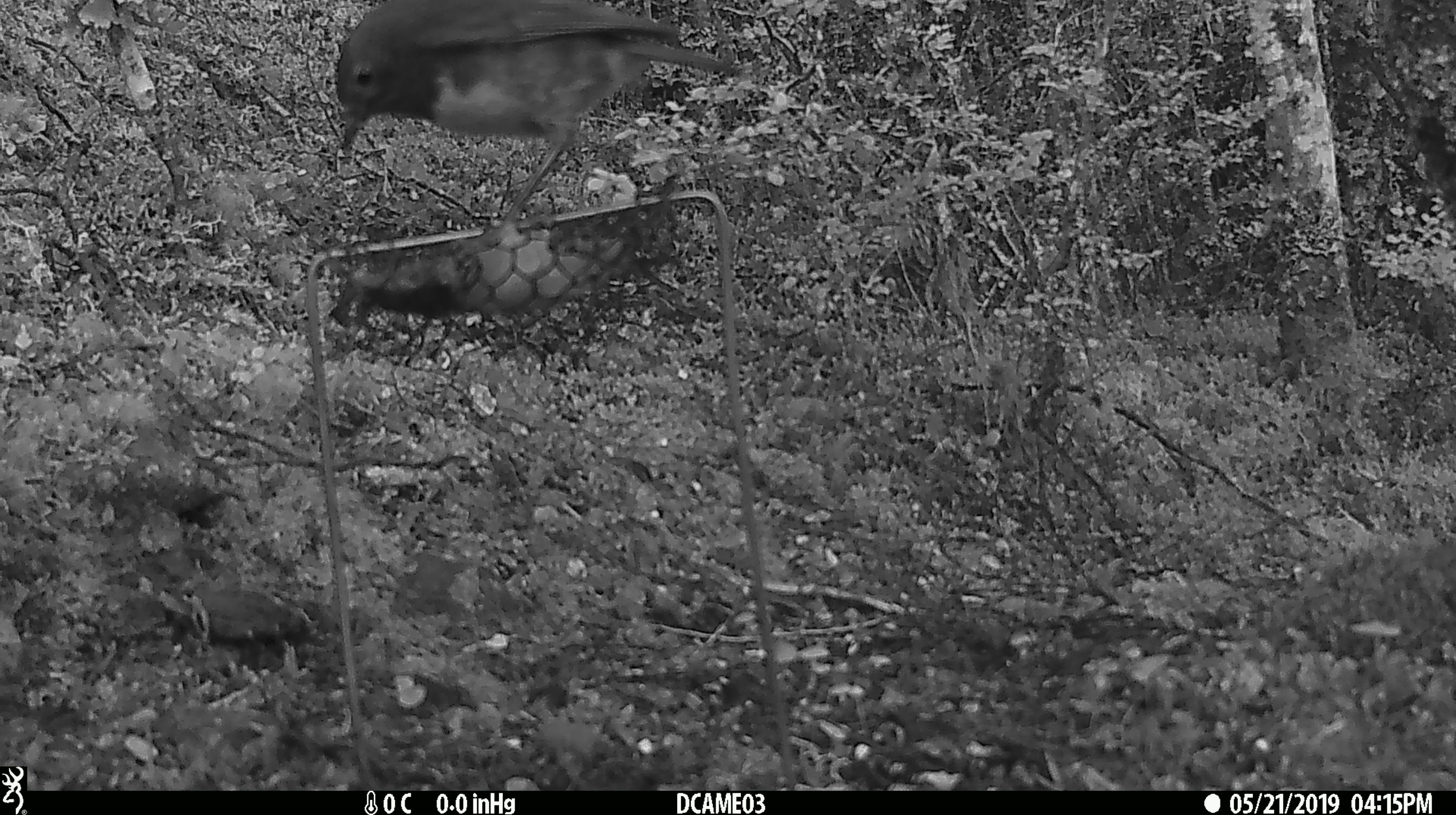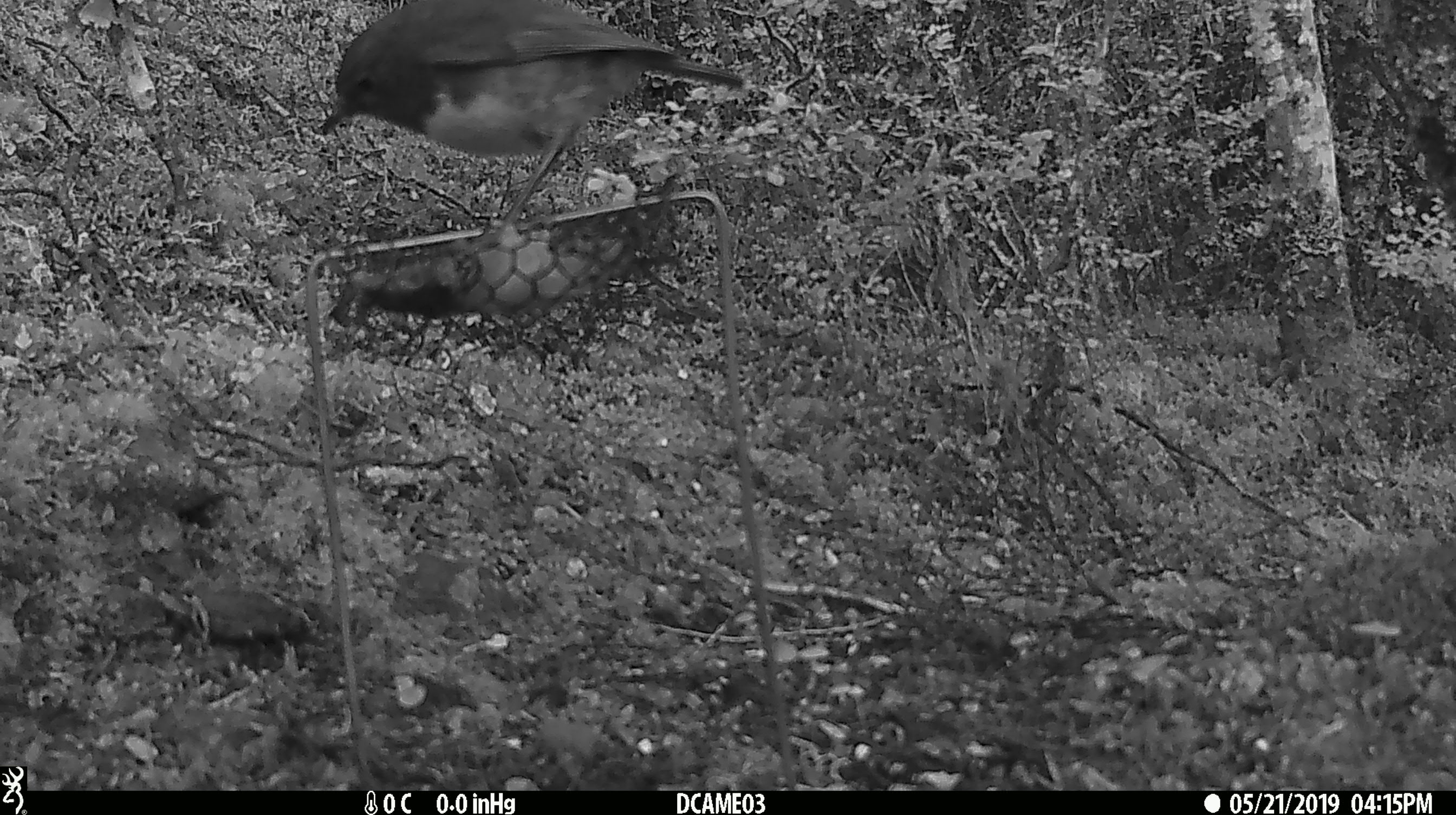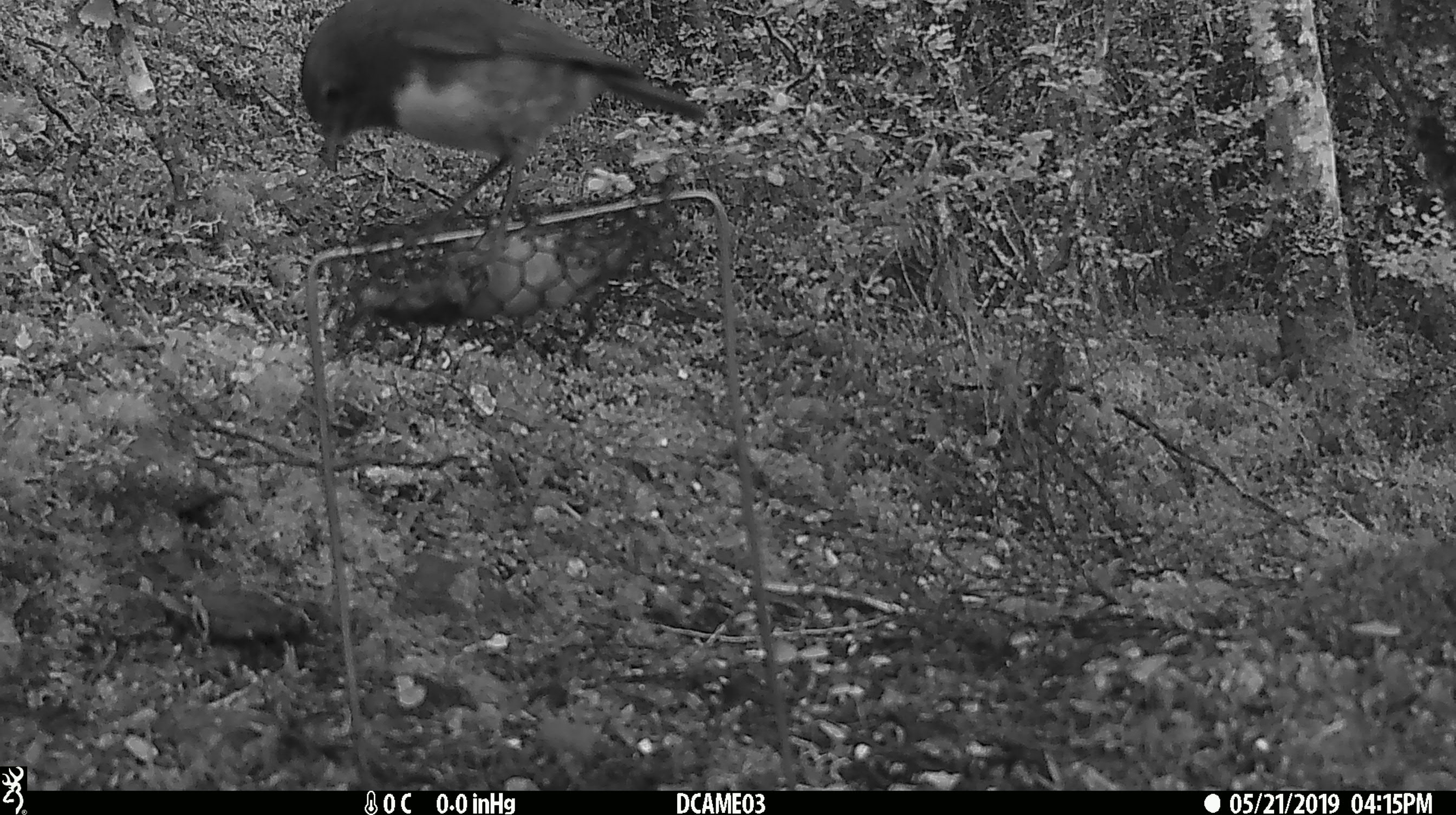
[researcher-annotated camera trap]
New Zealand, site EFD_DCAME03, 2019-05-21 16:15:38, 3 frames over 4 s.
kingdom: Animalia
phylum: Chordata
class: Aves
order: Passeriformes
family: Petroicidae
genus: Petroica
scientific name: Petroica australis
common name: new zealand robin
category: robin